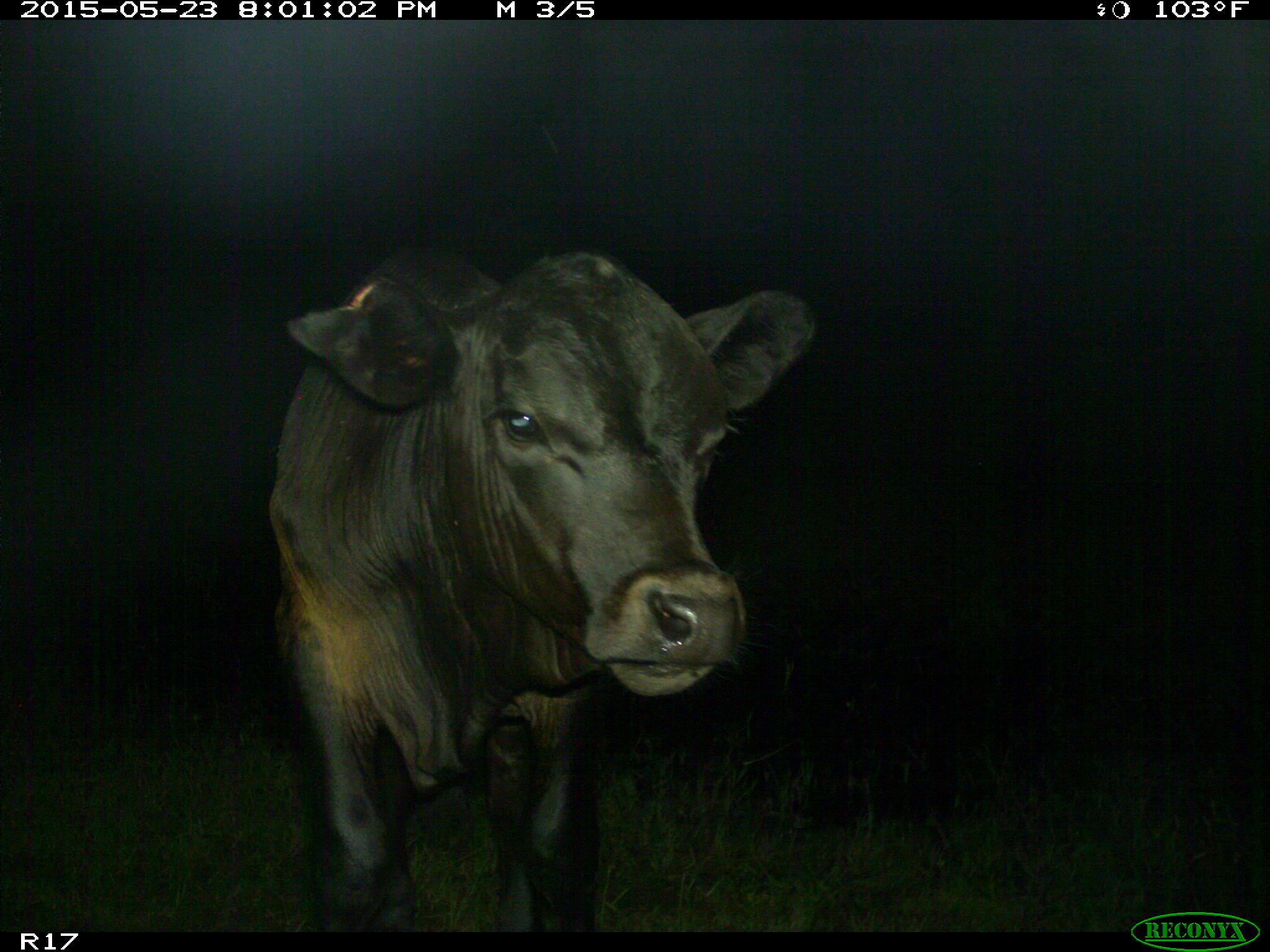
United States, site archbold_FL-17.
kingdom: Animalia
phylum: Chordata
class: Mammalia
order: Artiodactyla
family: Bovidae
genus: Bos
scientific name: Bos taurus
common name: domestic cow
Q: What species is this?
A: Bos taurus (domestic cow).